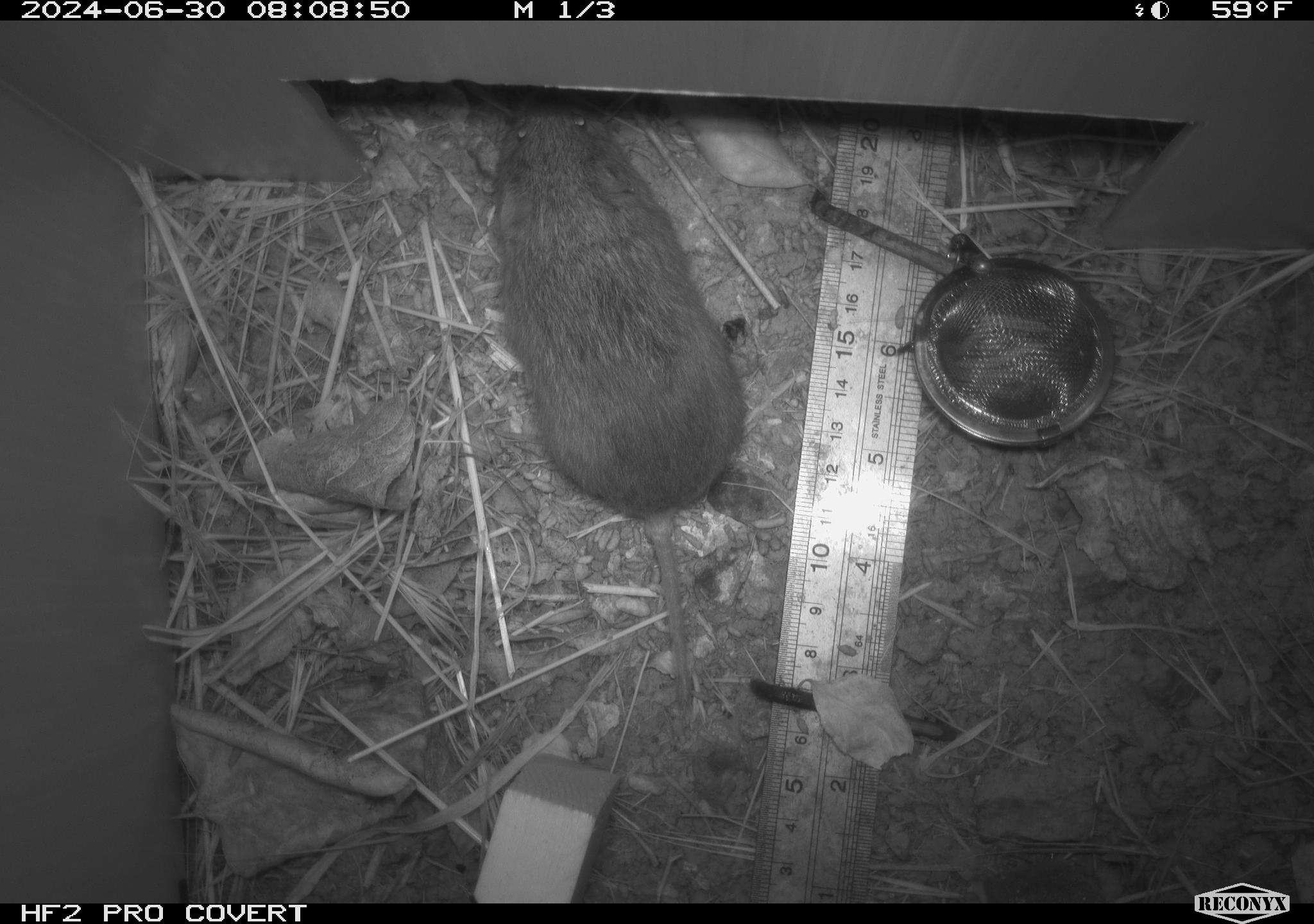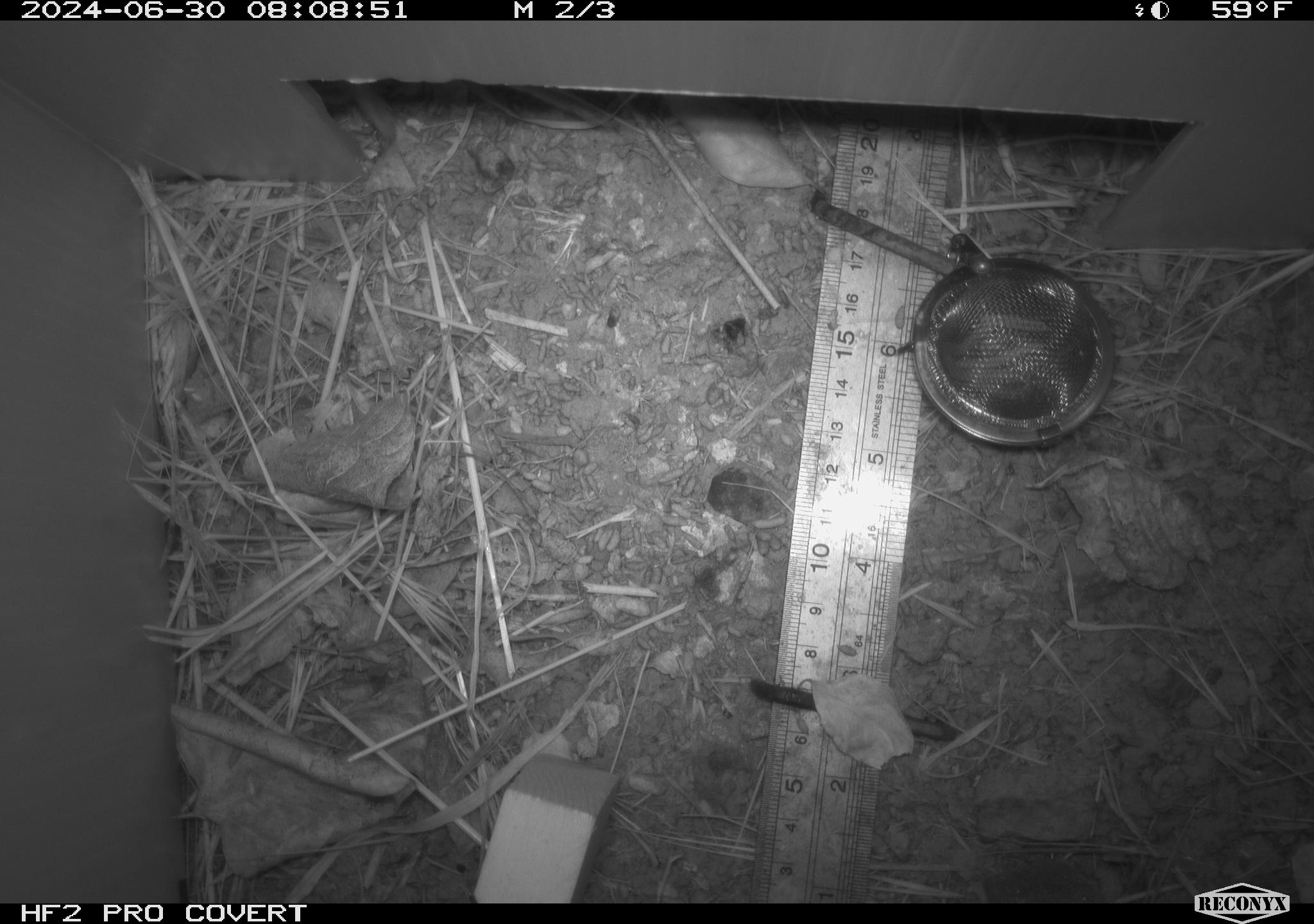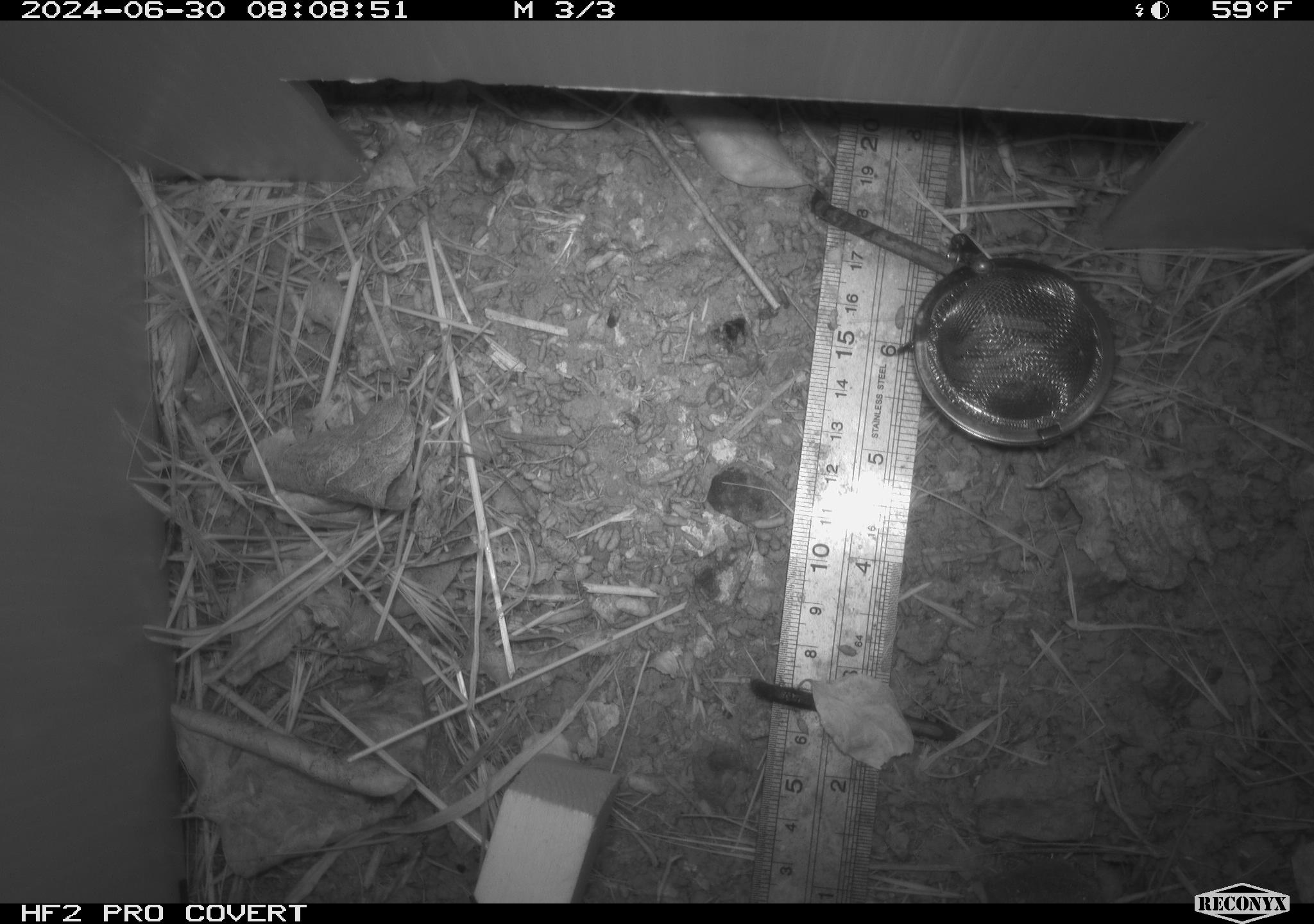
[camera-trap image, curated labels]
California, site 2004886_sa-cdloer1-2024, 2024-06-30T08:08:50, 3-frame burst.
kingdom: Animalia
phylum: Chordata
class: Mammalia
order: Rodentia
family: Cricetidae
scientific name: Arvicolinae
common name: voles, lemmings, and muskrats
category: arvicolinae subfamily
Arvicolinae subfamily (voles, lemmings, and muskrats) (Arvicolinae).